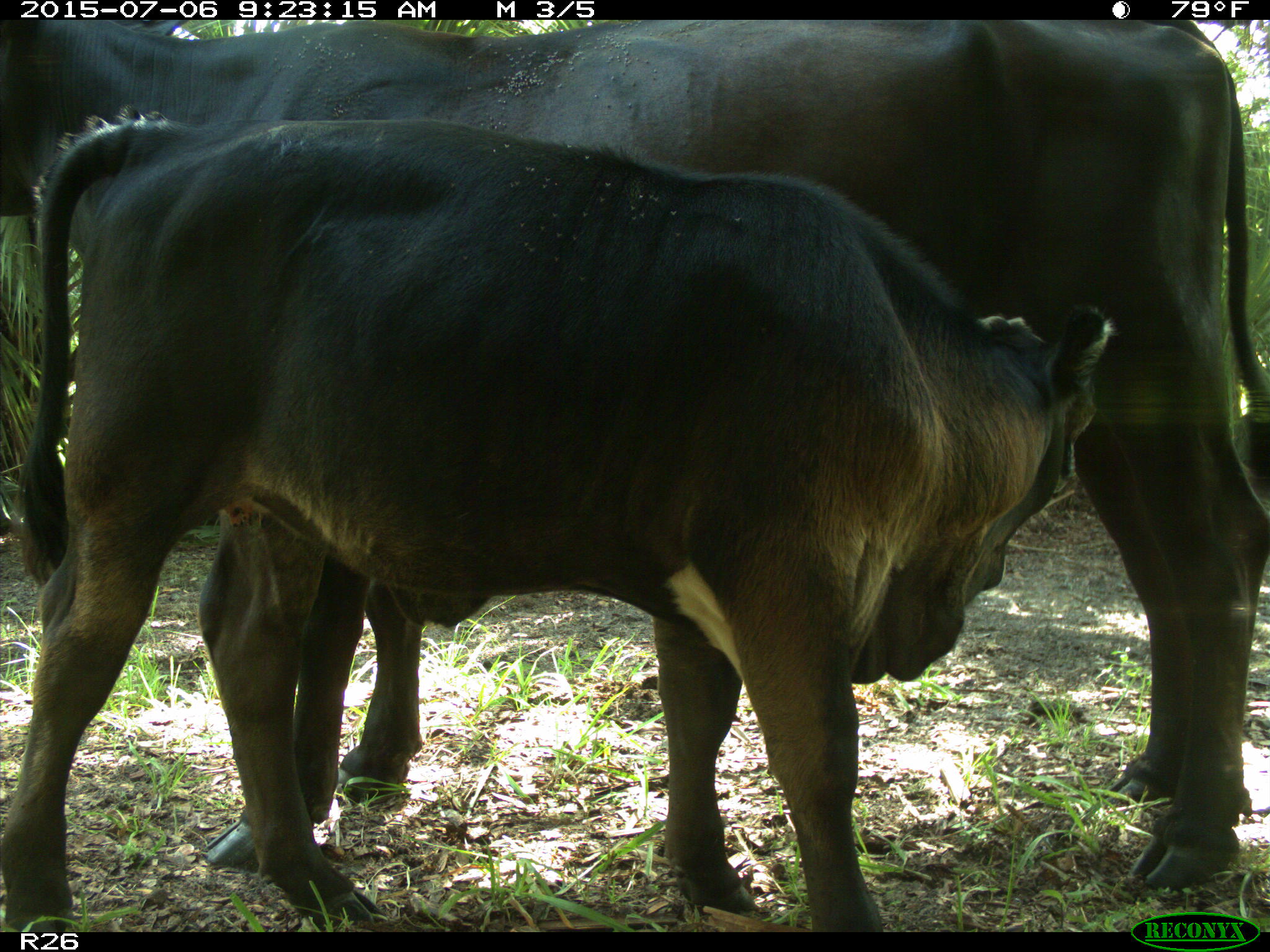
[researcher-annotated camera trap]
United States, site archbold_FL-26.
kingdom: Animalia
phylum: Chordata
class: Mammalia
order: Artiodactyla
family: Bovidae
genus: Bos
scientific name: Bos taurus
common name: domestic cow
Bos taurus (domestic cow).